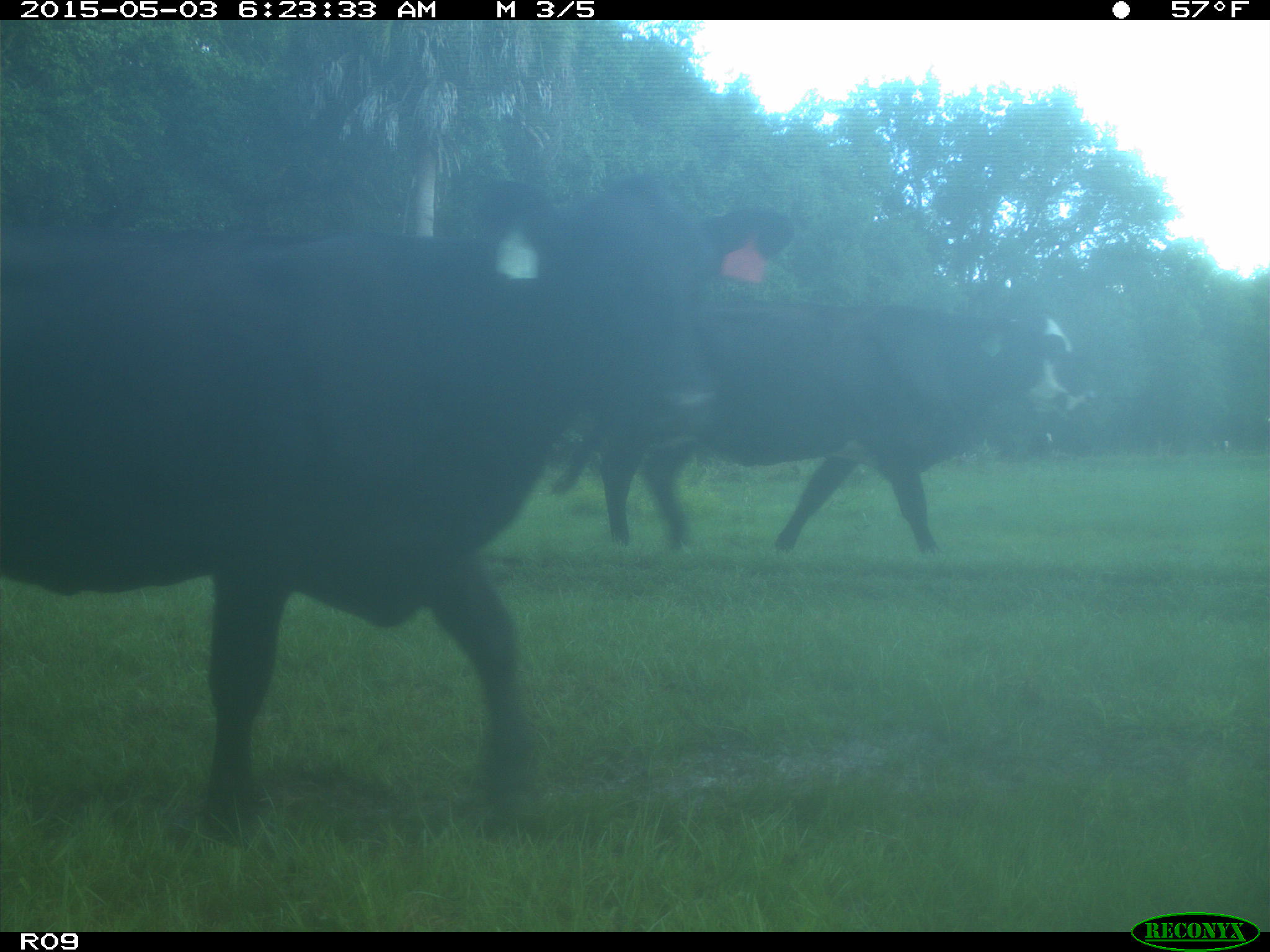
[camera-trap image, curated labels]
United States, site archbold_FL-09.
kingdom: Animalia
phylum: Chordata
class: Mammalia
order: Artiodactyla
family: Bovidae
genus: Bos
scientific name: Bos taurus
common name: domestic cow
Bos taurus (domestic cow).